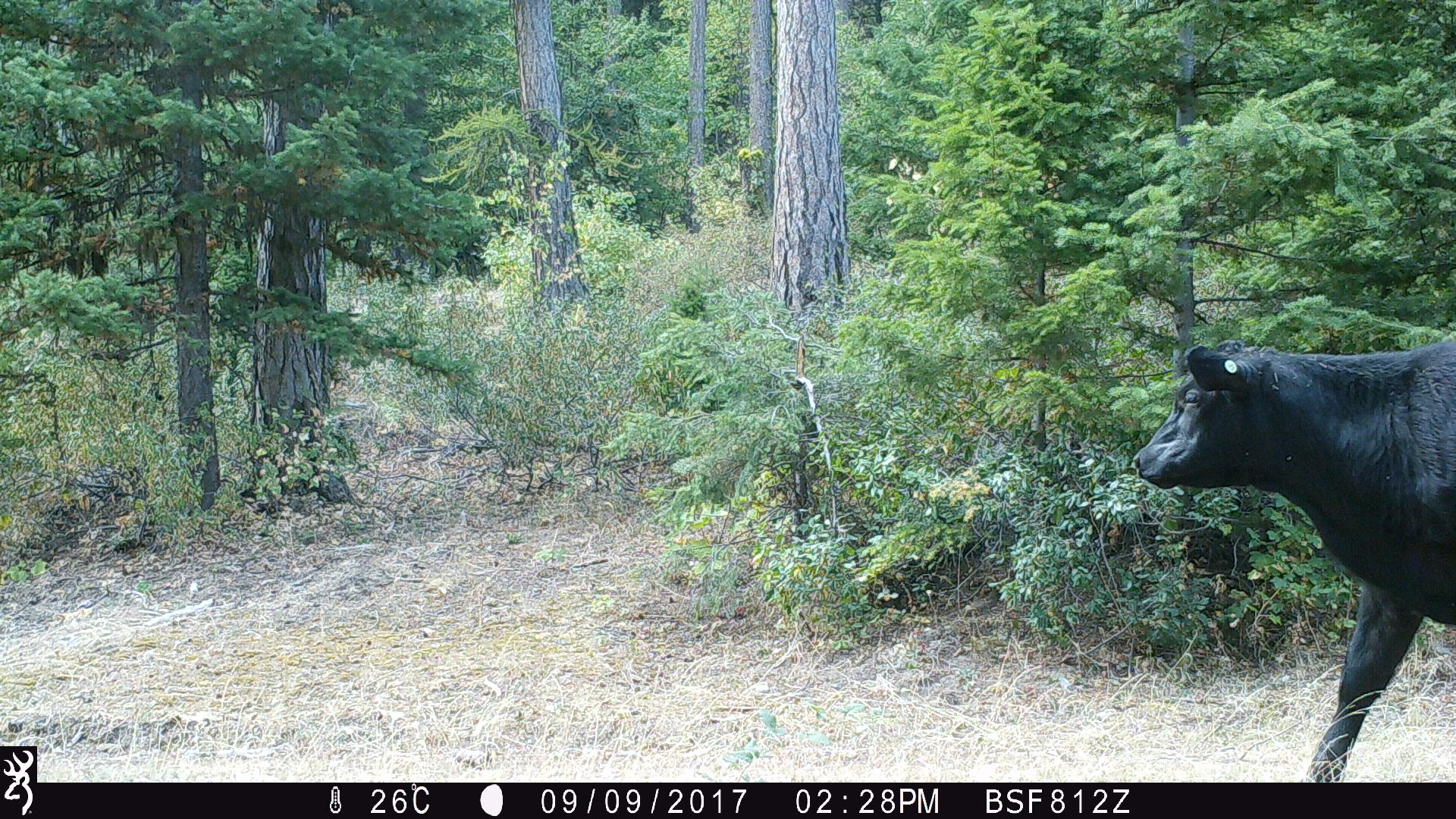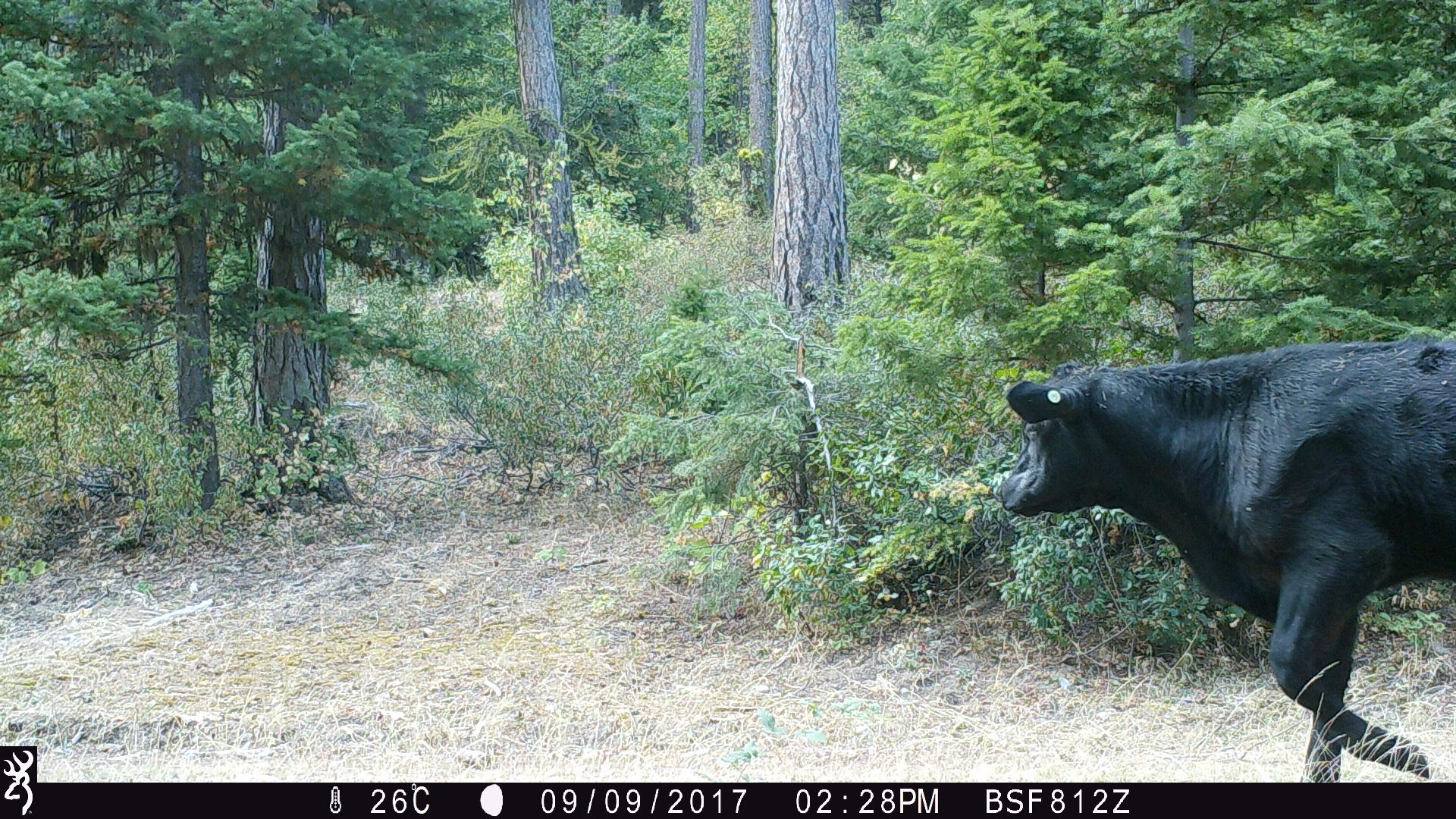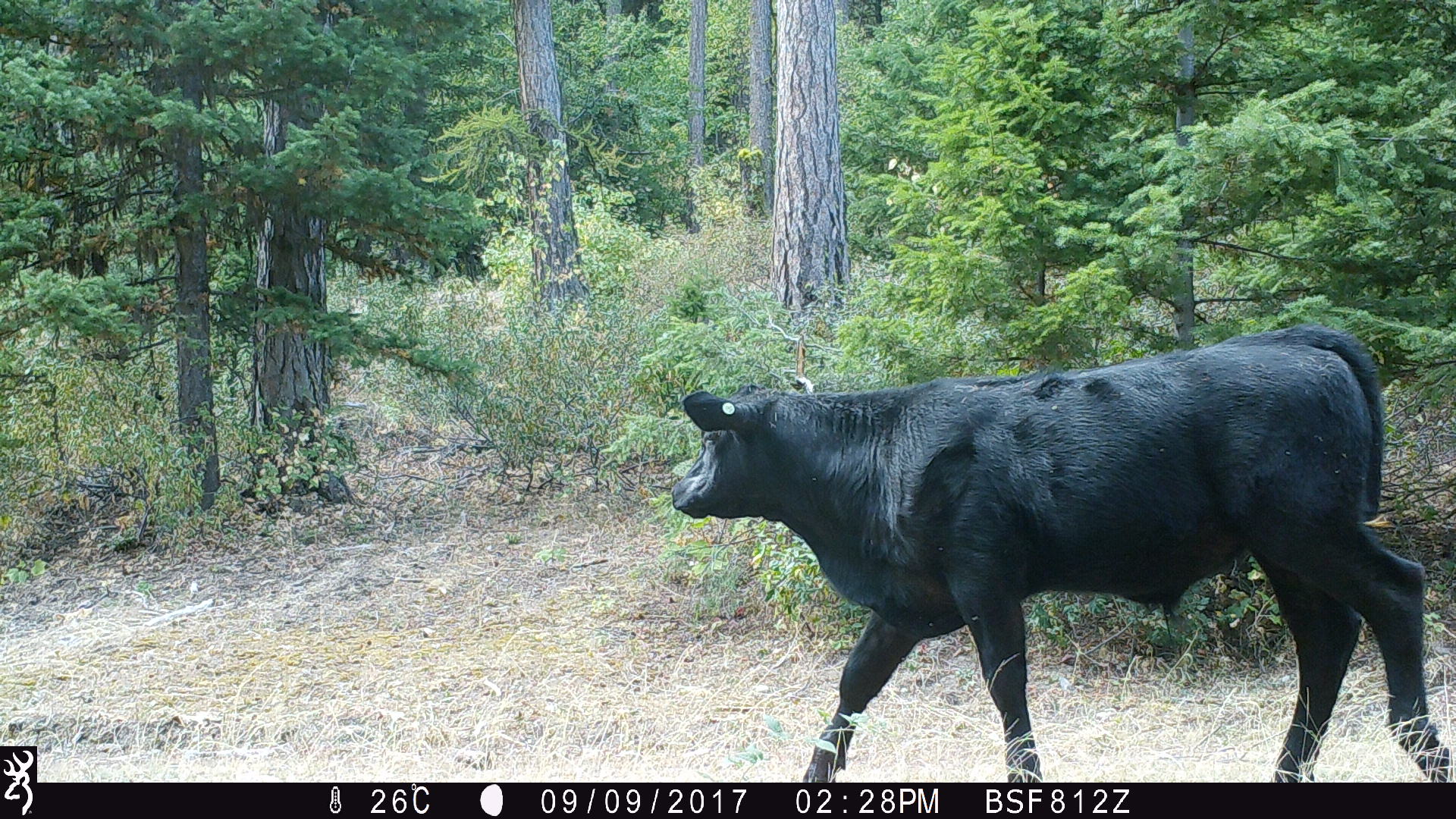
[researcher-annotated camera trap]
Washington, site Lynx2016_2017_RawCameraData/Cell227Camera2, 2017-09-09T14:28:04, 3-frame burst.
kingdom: Animalia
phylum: Chordata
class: Mammalia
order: Artiodactyla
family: Bovidae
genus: Bos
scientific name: Bos taurus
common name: domestic cattle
Domestic cattle (Bos taurus). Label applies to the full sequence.